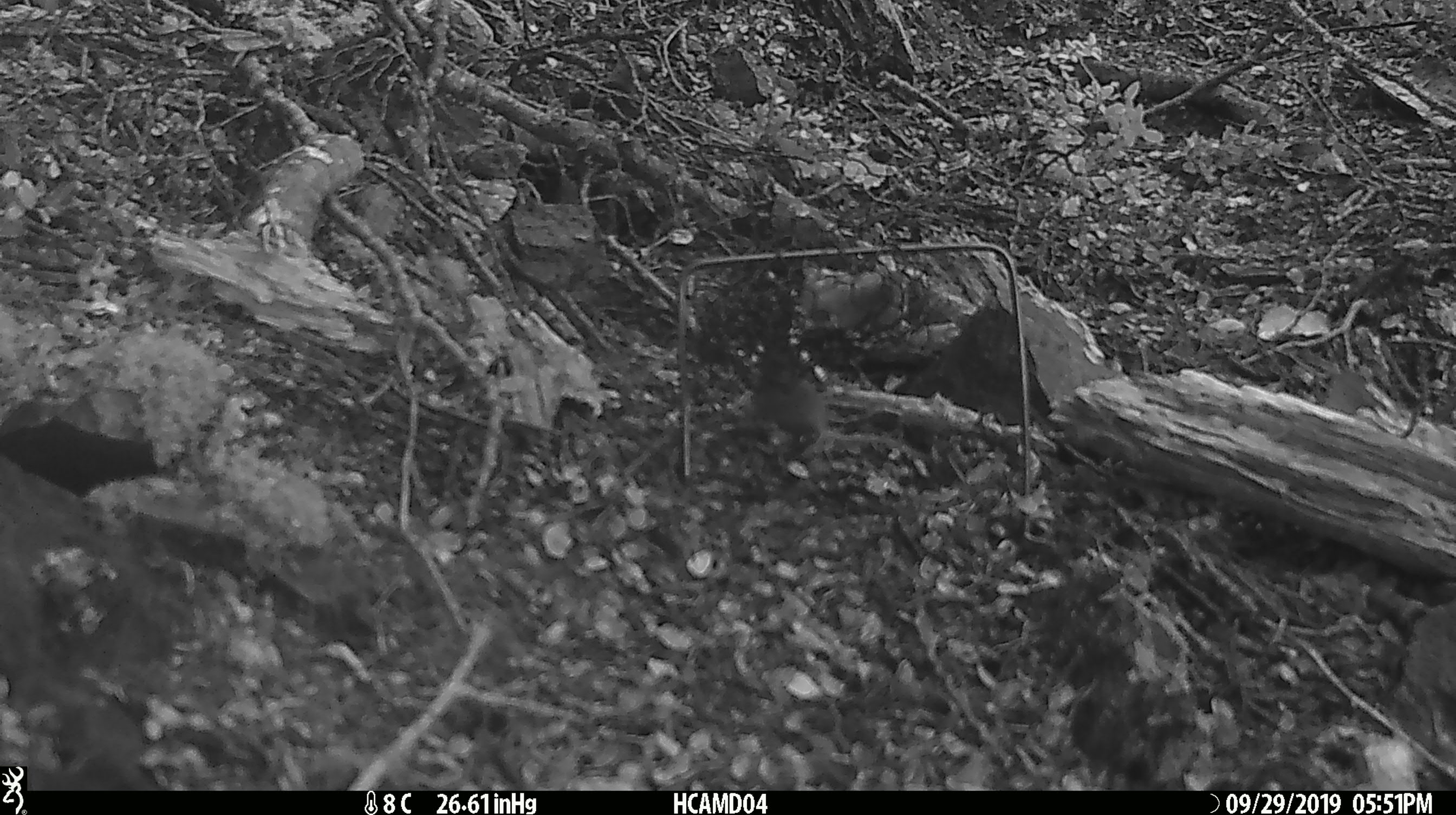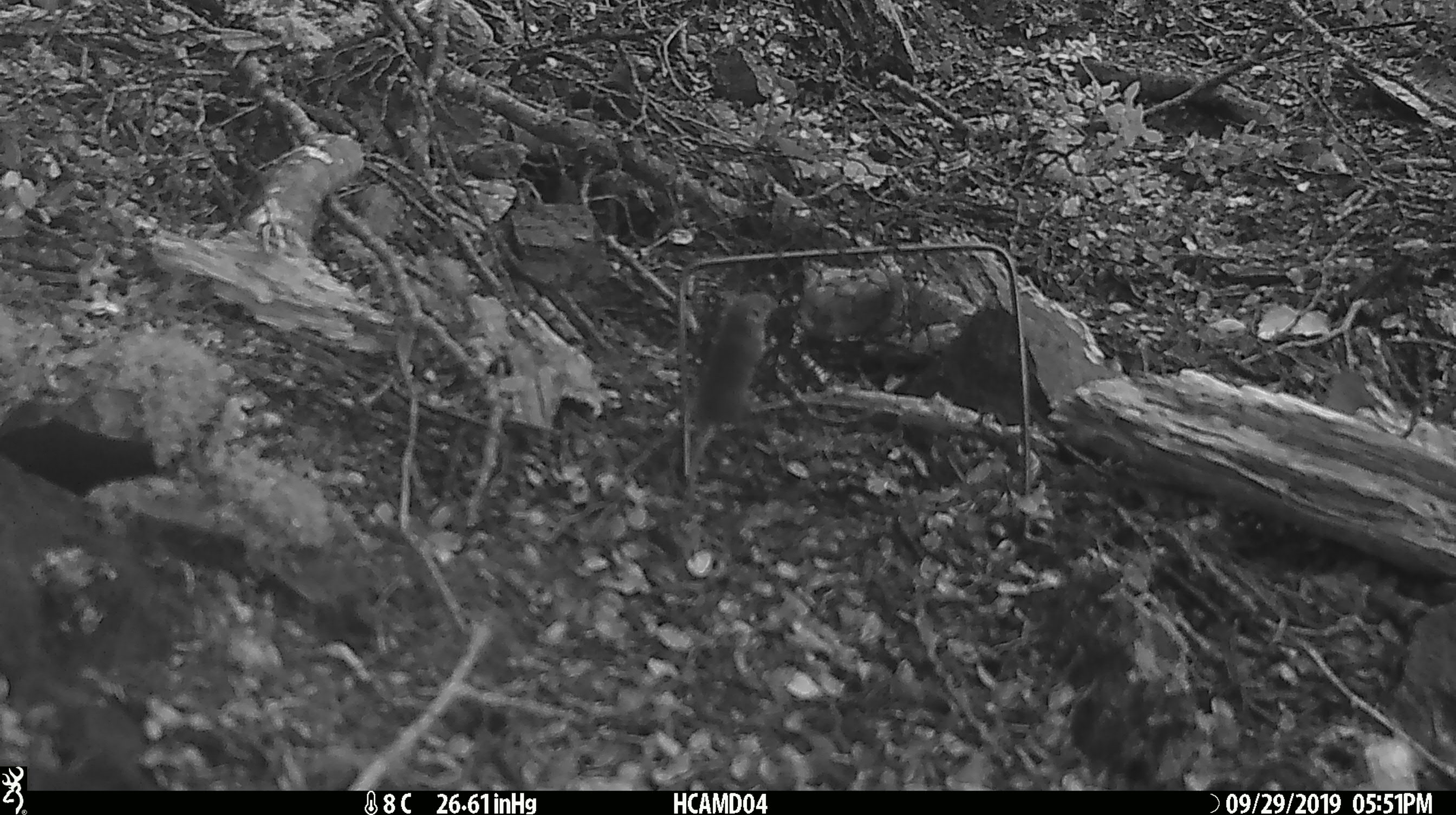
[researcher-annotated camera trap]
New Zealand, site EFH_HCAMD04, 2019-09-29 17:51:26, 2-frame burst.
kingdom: Animalia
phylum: Chordata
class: Mammalia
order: Rodentia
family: Muridae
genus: Mus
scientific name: Mus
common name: mouse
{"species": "mouse (Mus)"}